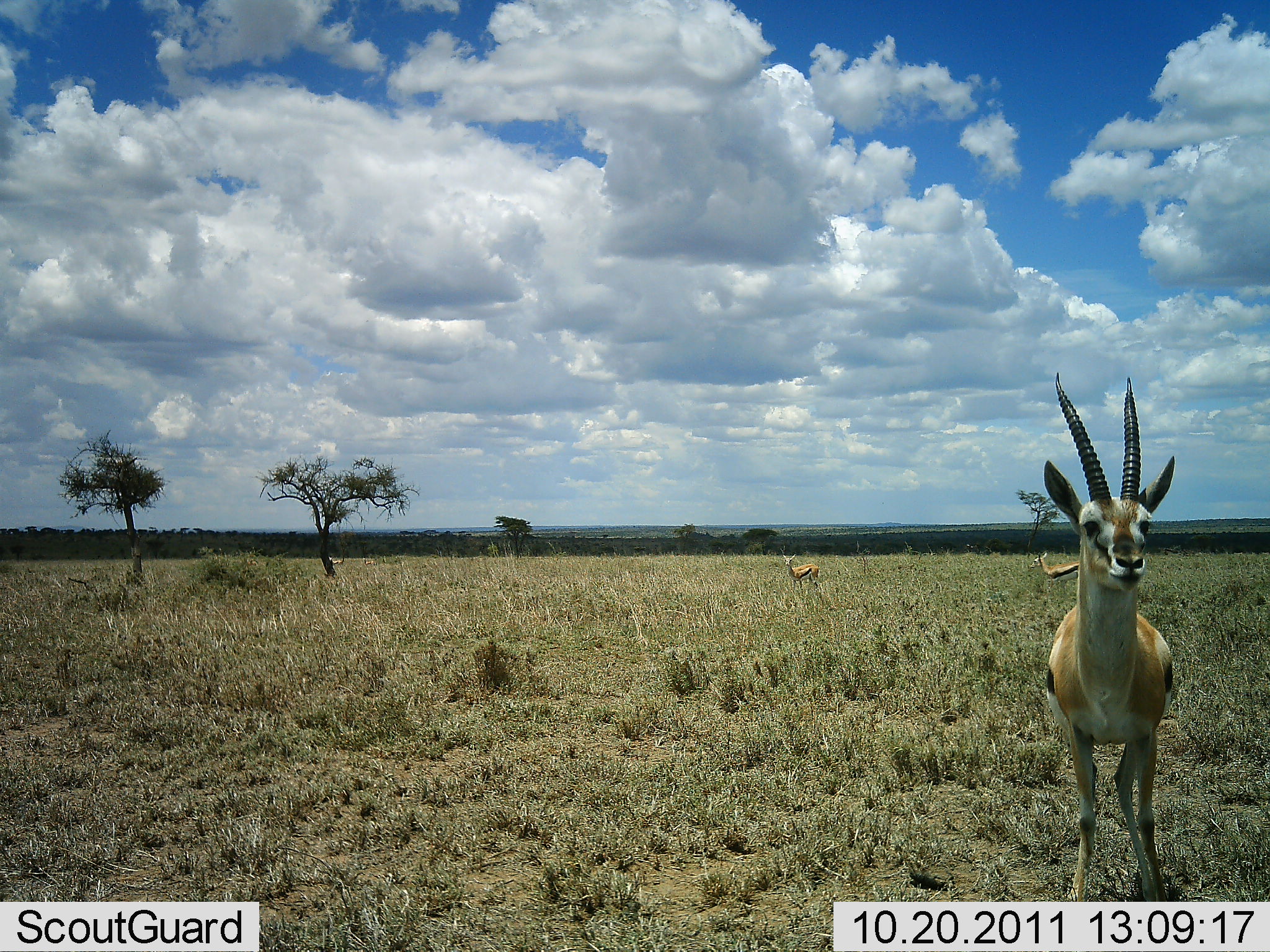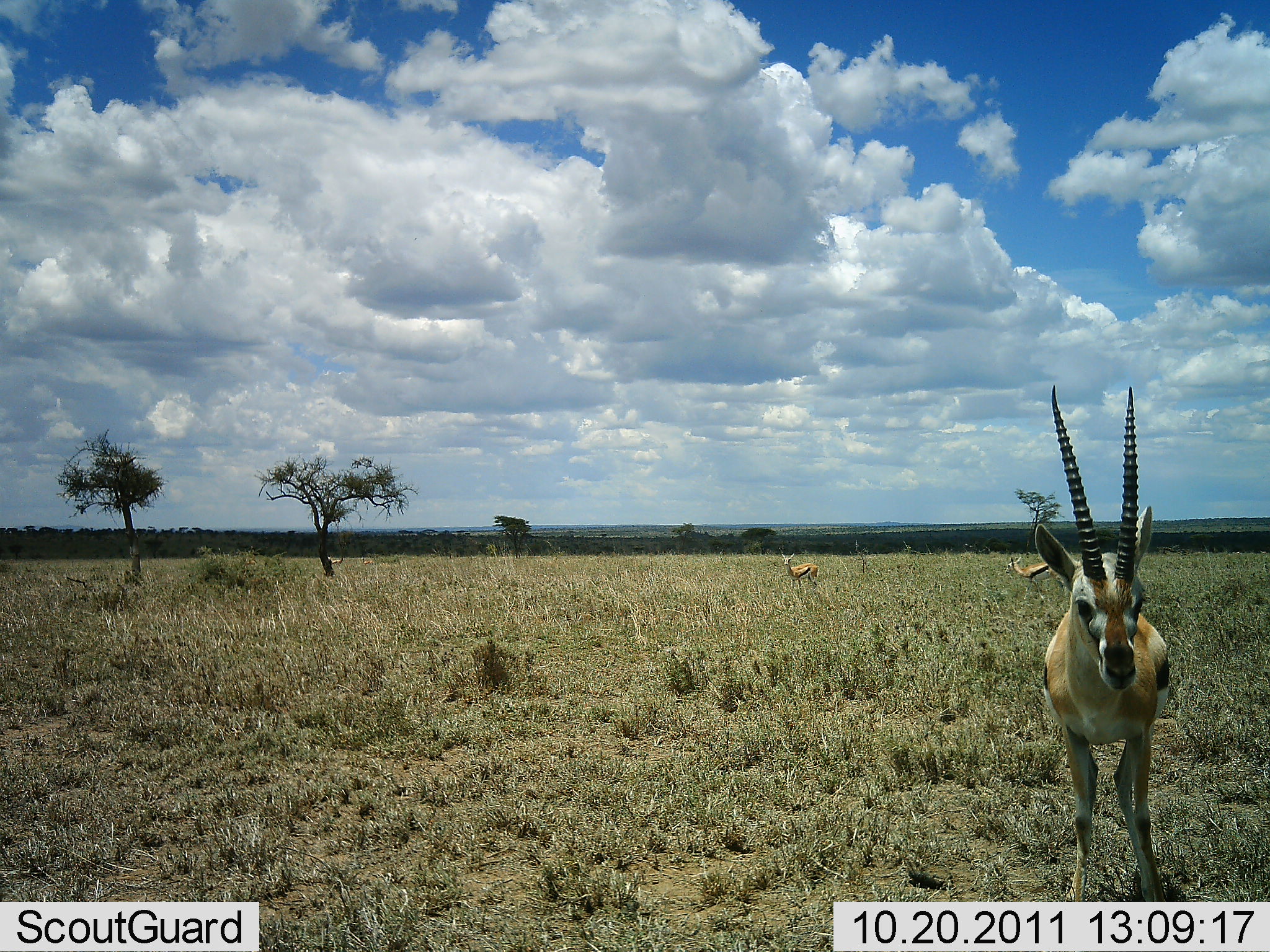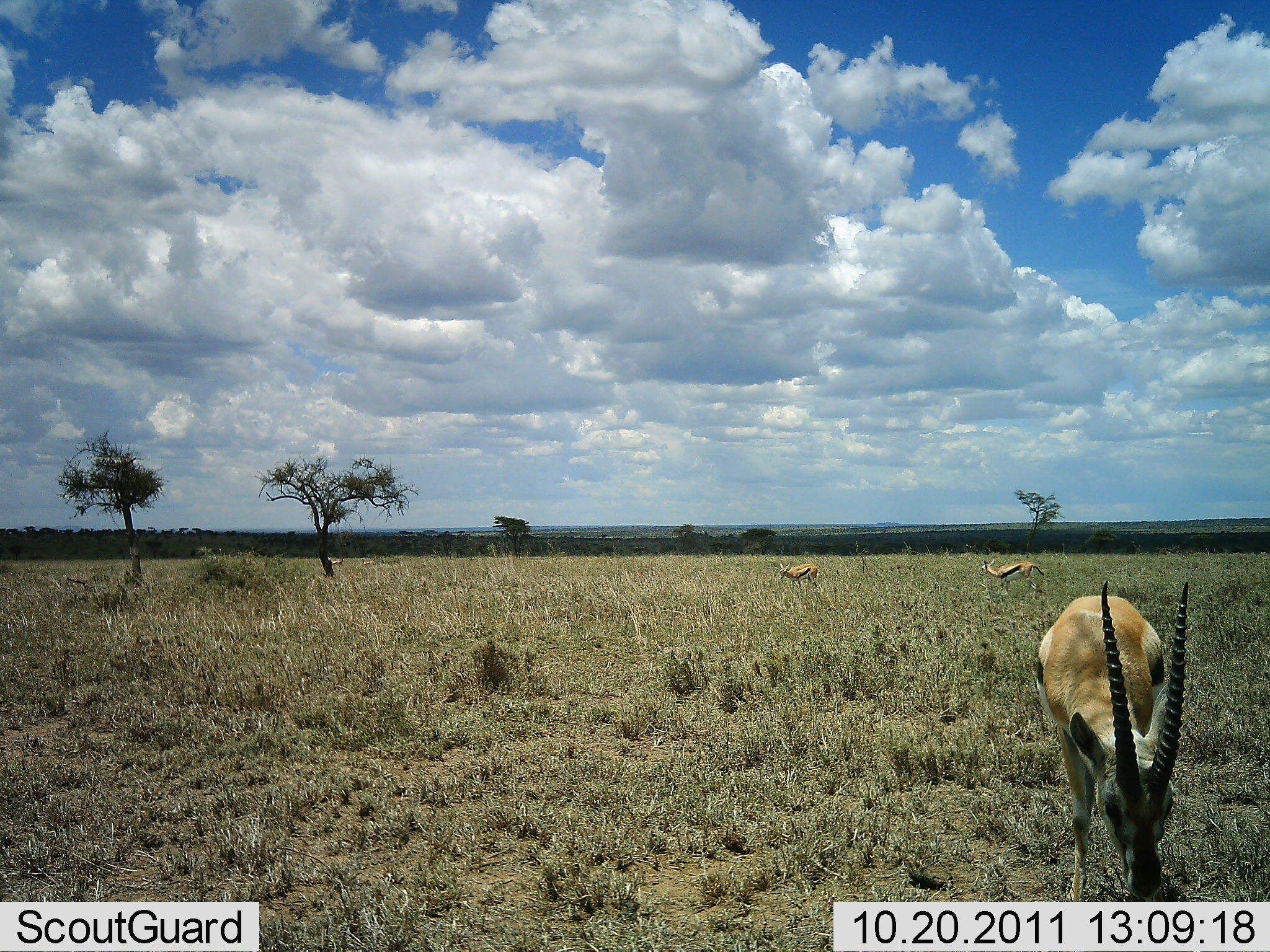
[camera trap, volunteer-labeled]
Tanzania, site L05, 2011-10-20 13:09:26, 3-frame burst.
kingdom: Animalia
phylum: Chordata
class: Mammalia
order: Artiodactyla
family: Bovidae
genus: Eudorcas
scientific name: Eudorcas thomsonii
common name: thomson's gazelle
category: gazellethomsons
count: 3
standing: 67%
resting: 0%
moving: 17%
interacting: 0%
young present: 8%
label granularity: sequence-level